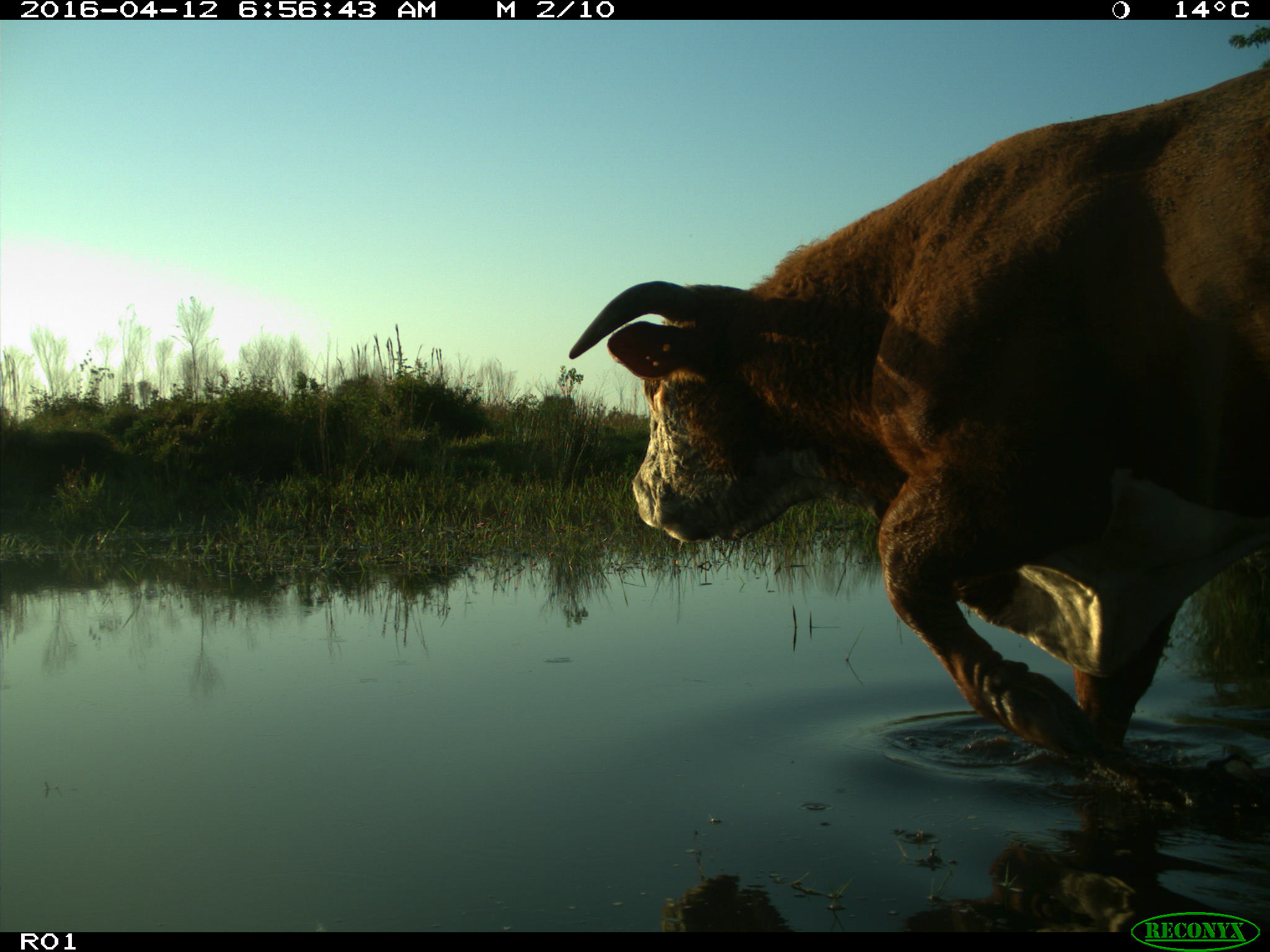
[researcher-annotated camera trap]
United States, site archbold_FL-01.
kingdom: Animalia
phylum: Chordata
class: Mammalia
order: Artiodactyla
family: Bovidae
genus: Bos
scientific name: Bos taurus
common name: domestic cow